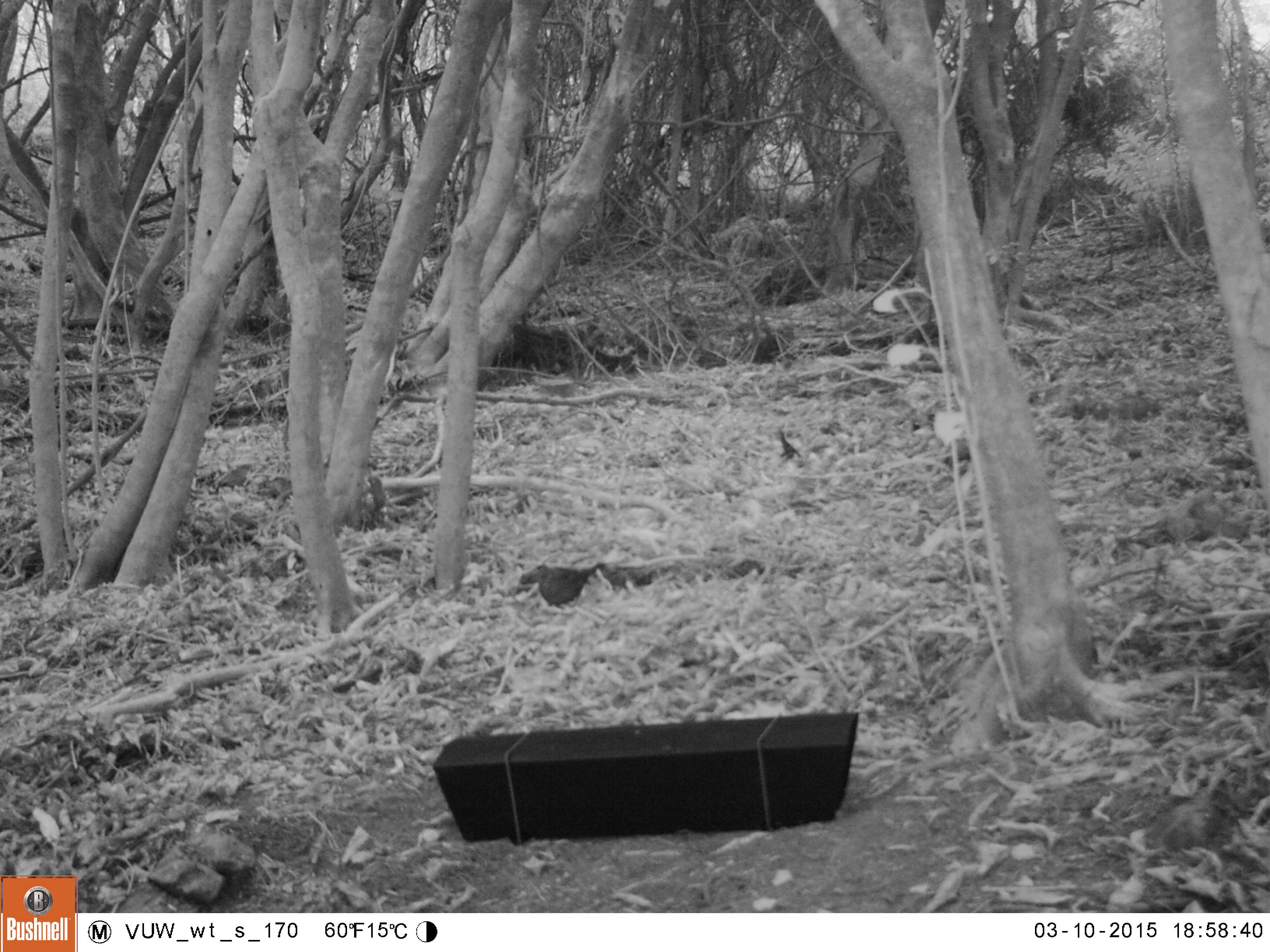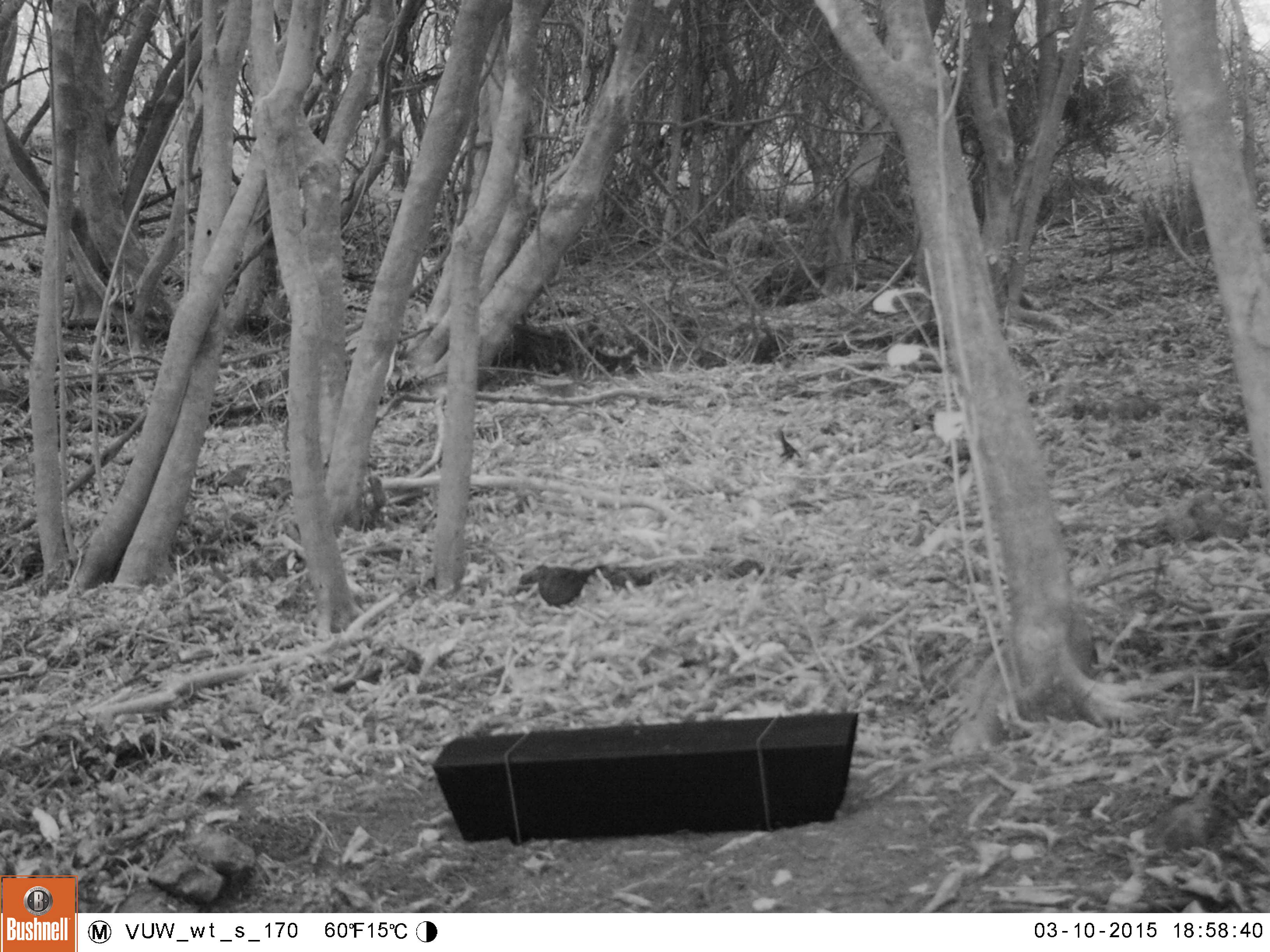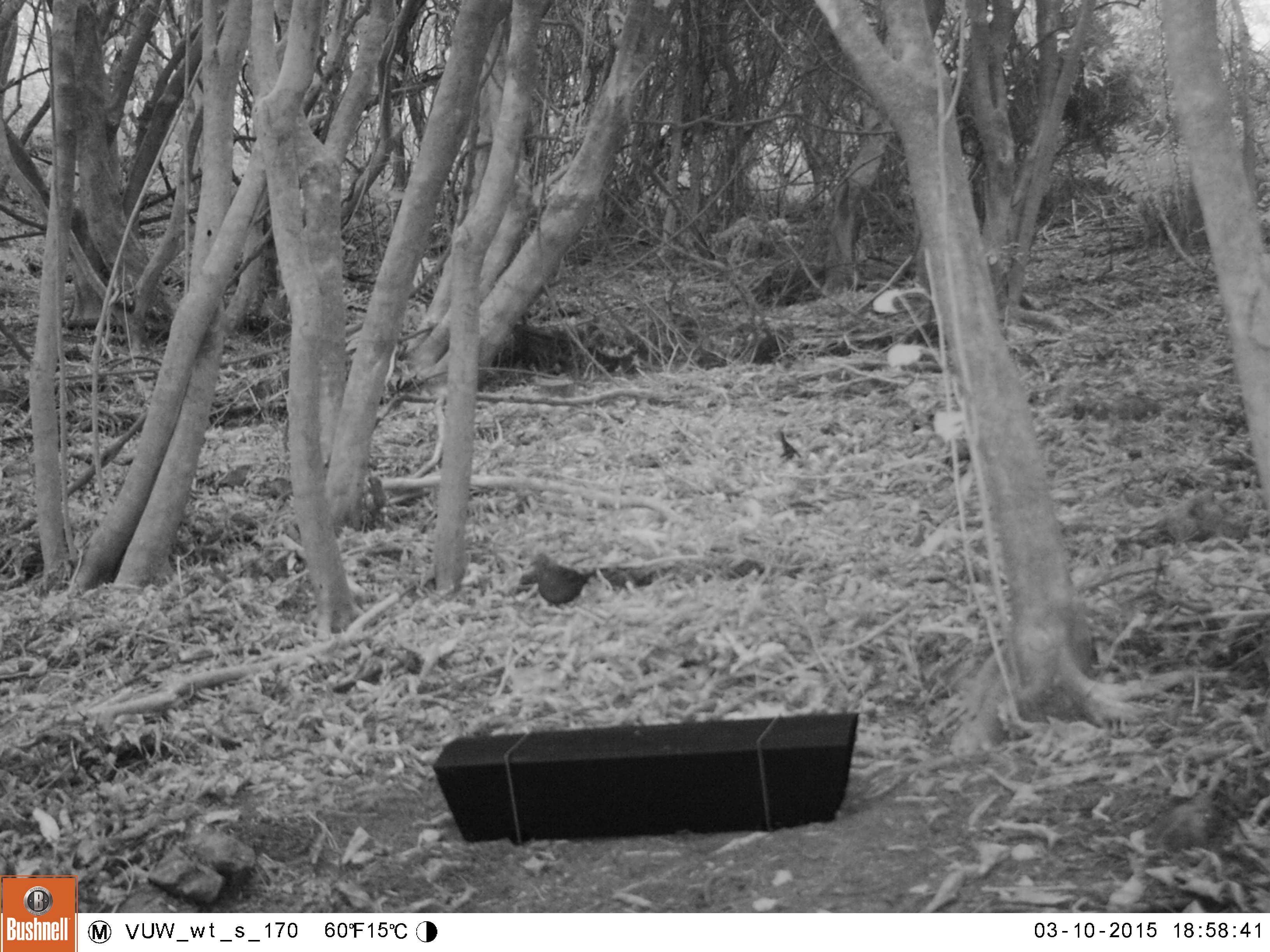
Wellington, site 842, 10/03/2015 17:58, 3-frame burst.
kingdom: Animalia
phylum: Chordata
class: Aves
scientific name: Aves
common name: bird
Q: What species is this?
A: Bird (Aves).